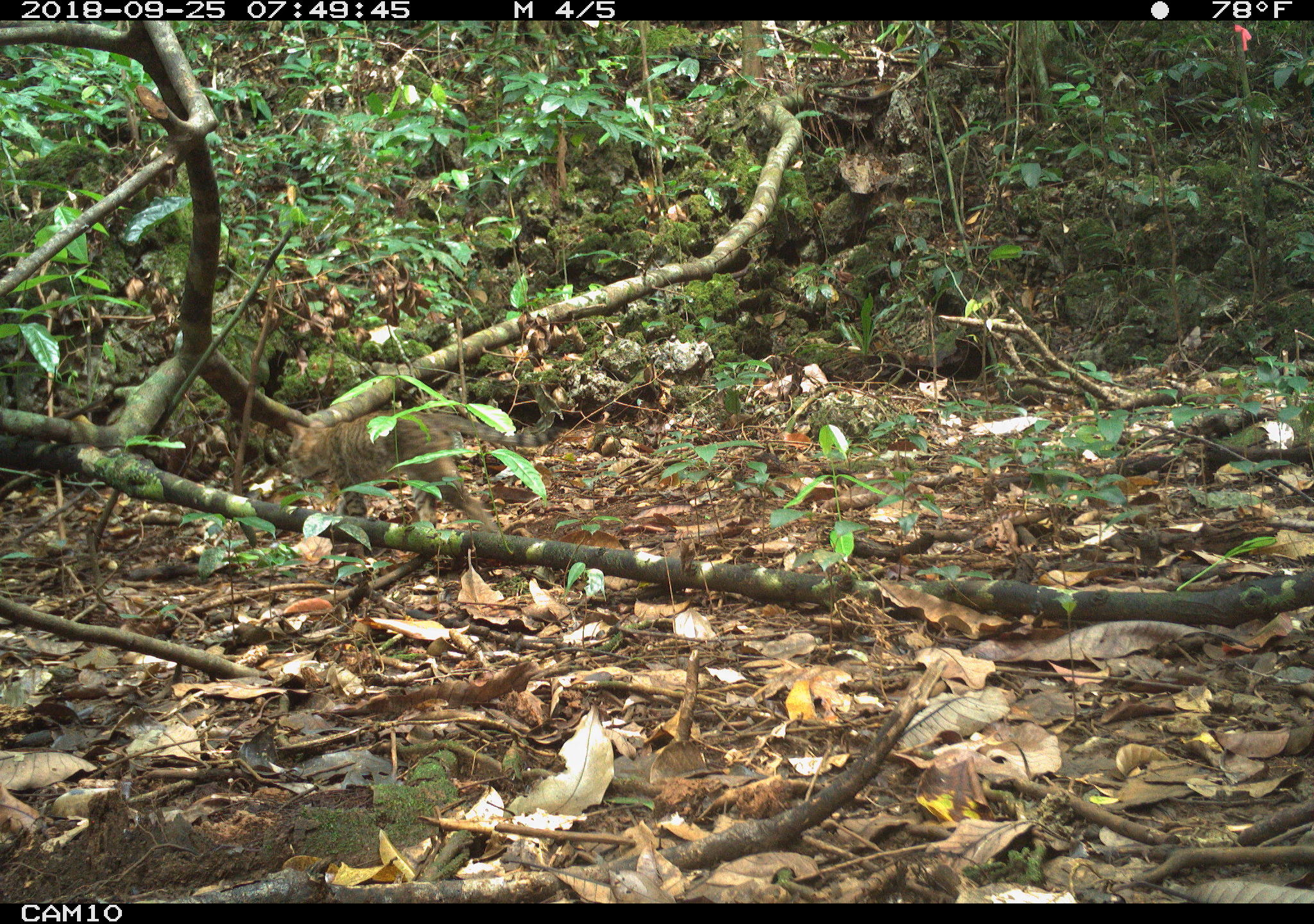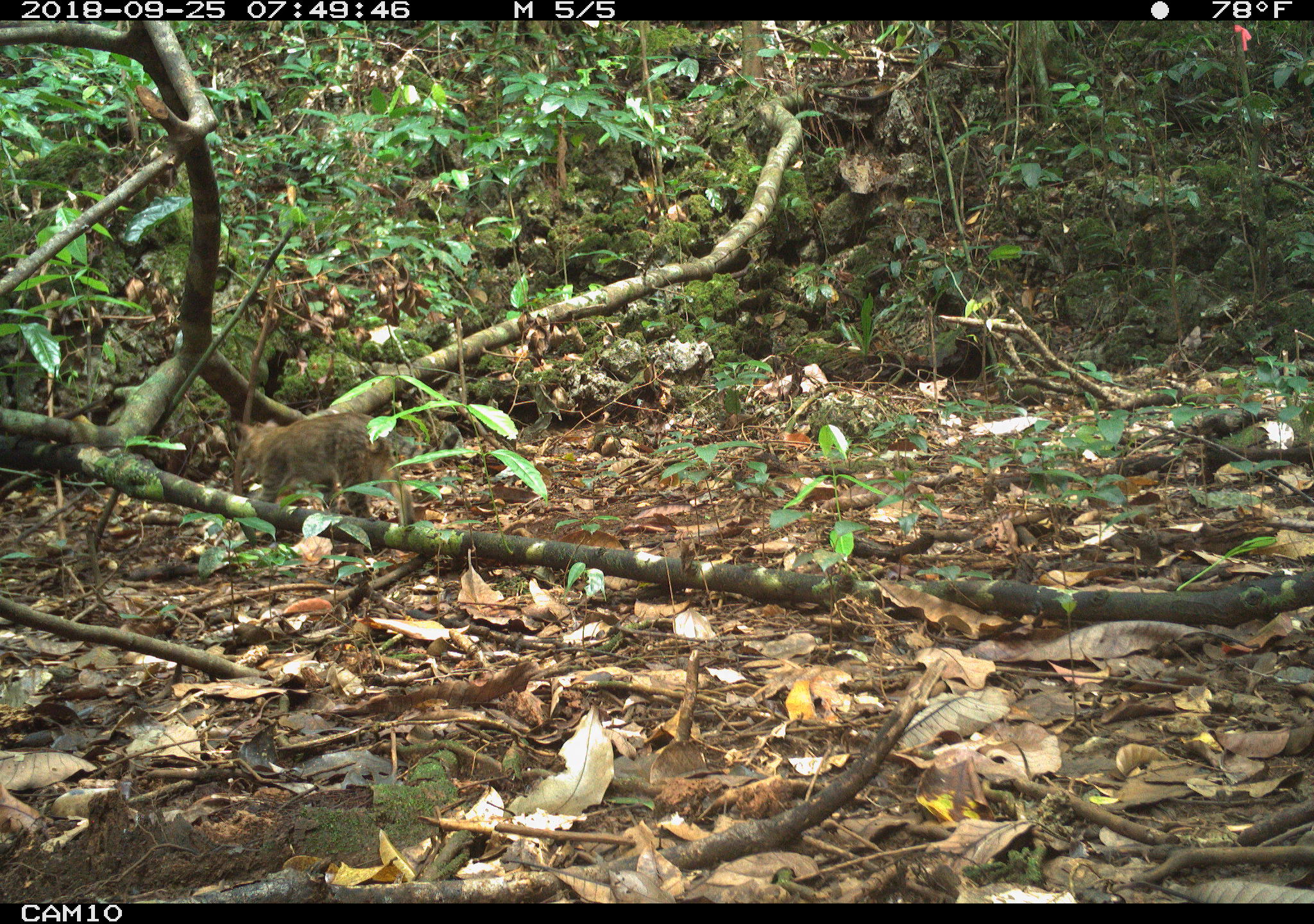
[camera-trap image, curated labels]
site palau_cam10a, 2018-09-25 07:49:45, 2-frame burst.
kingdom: Animalia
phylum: Chordata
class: Mammalia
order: Carnivora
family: Felidae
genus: Felis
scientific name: Felis catus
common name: cat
Cat (Felis catus).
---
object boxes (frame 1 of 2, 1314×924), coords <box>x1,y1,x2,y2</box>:
cat: <box>273,410,579,544</box>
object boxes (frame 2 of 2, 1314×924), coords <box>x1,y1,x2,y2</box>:
cat: <box>219,411,413,526</box>